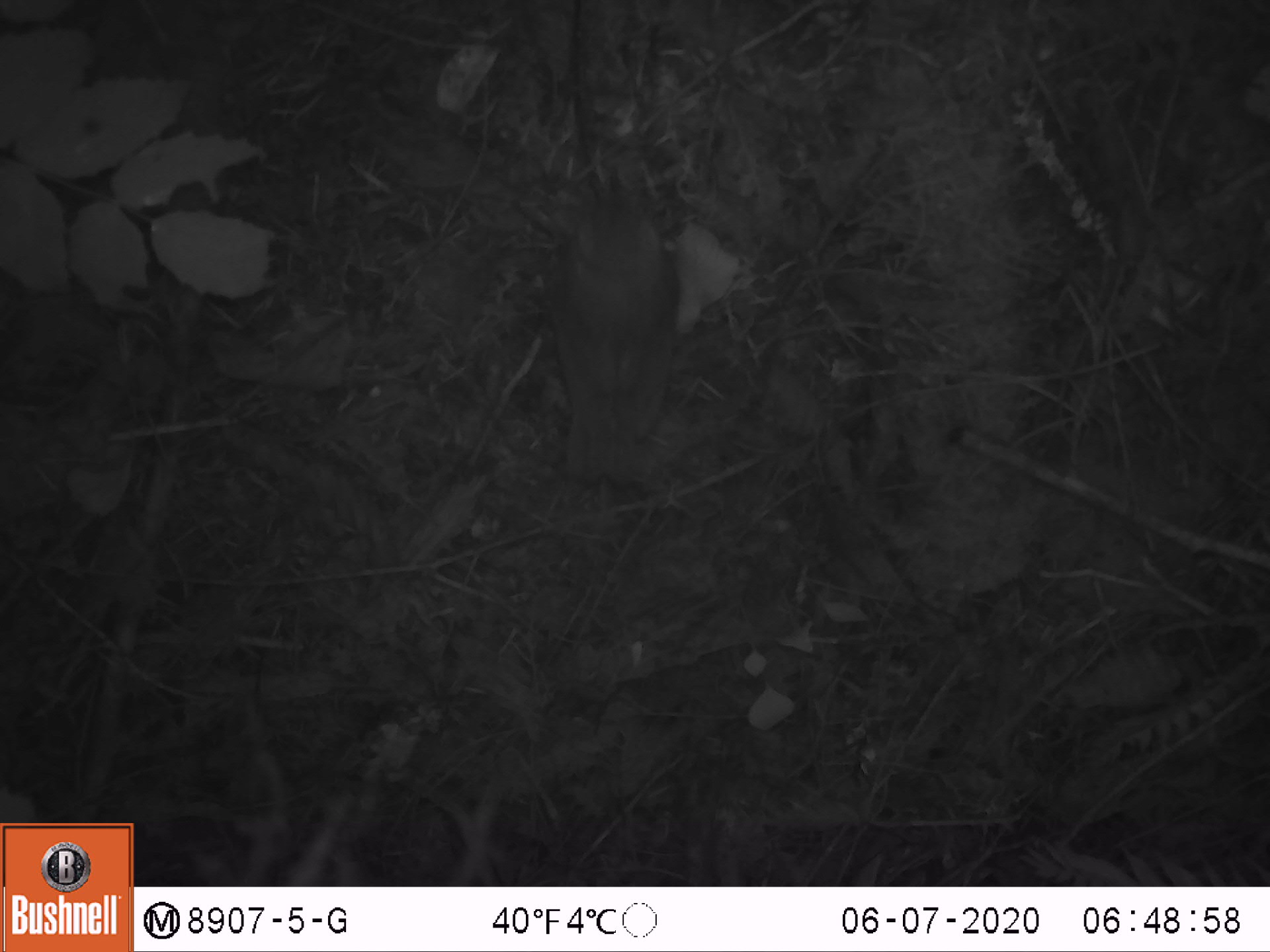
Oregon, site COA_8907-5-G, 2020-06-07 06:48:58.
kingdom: Animalia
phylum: Chordata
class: Aves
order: Passeriformes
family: Turdidae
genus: Catharus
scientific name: Catharus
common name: brown thrushes and nightingale-thrushes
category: catharus species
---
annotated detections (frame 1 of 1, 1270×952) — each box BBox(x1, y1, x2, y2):
catharus species: BBox(542, 165, 689, 481)